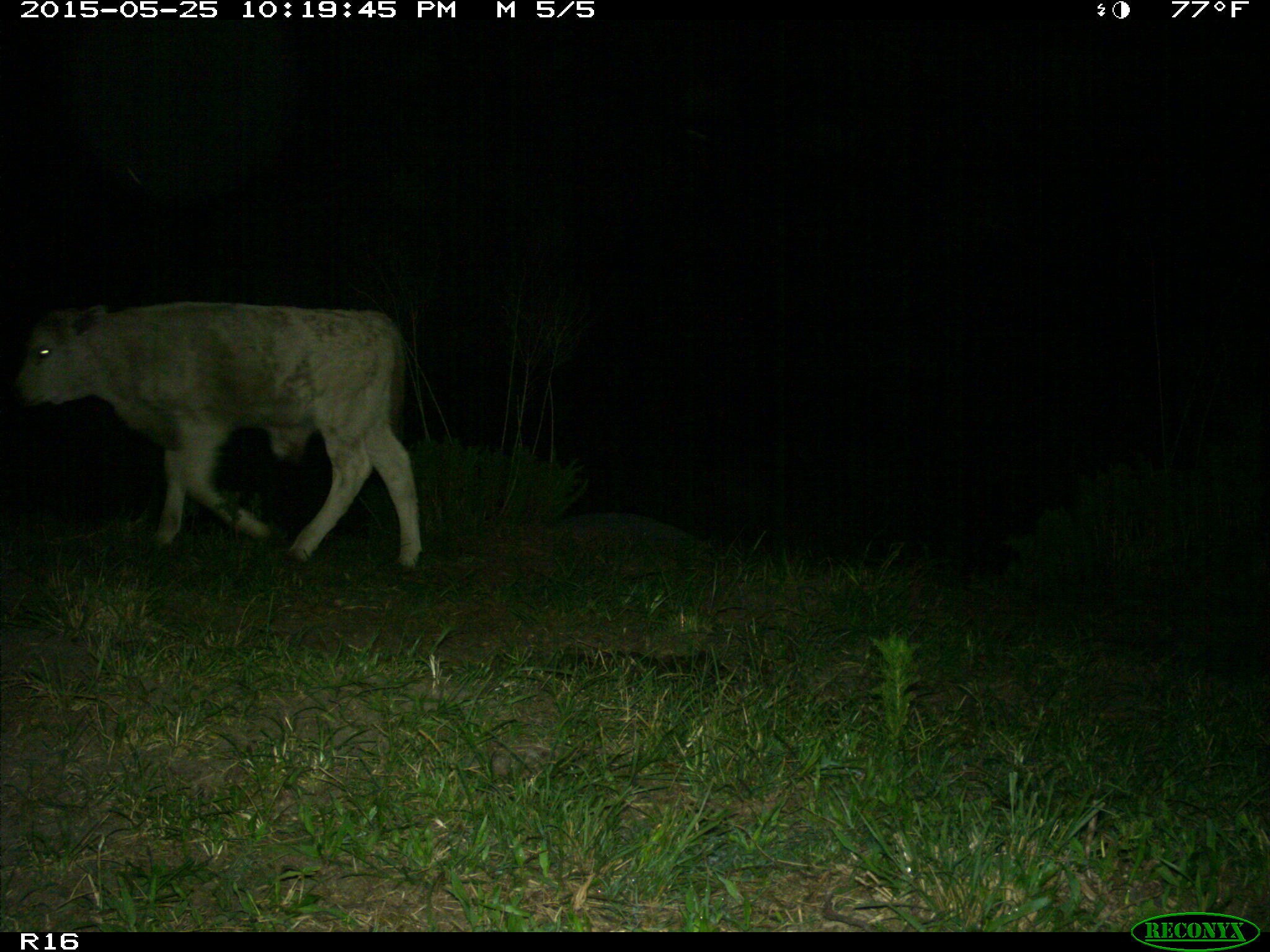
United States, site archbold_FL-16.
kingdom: Animalia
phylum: Chordata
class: Mammalia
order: Artiodactyla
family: Bovidae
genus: Bos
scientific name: Bos taurus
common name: domestic cow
Bos taurus (domestic cow).